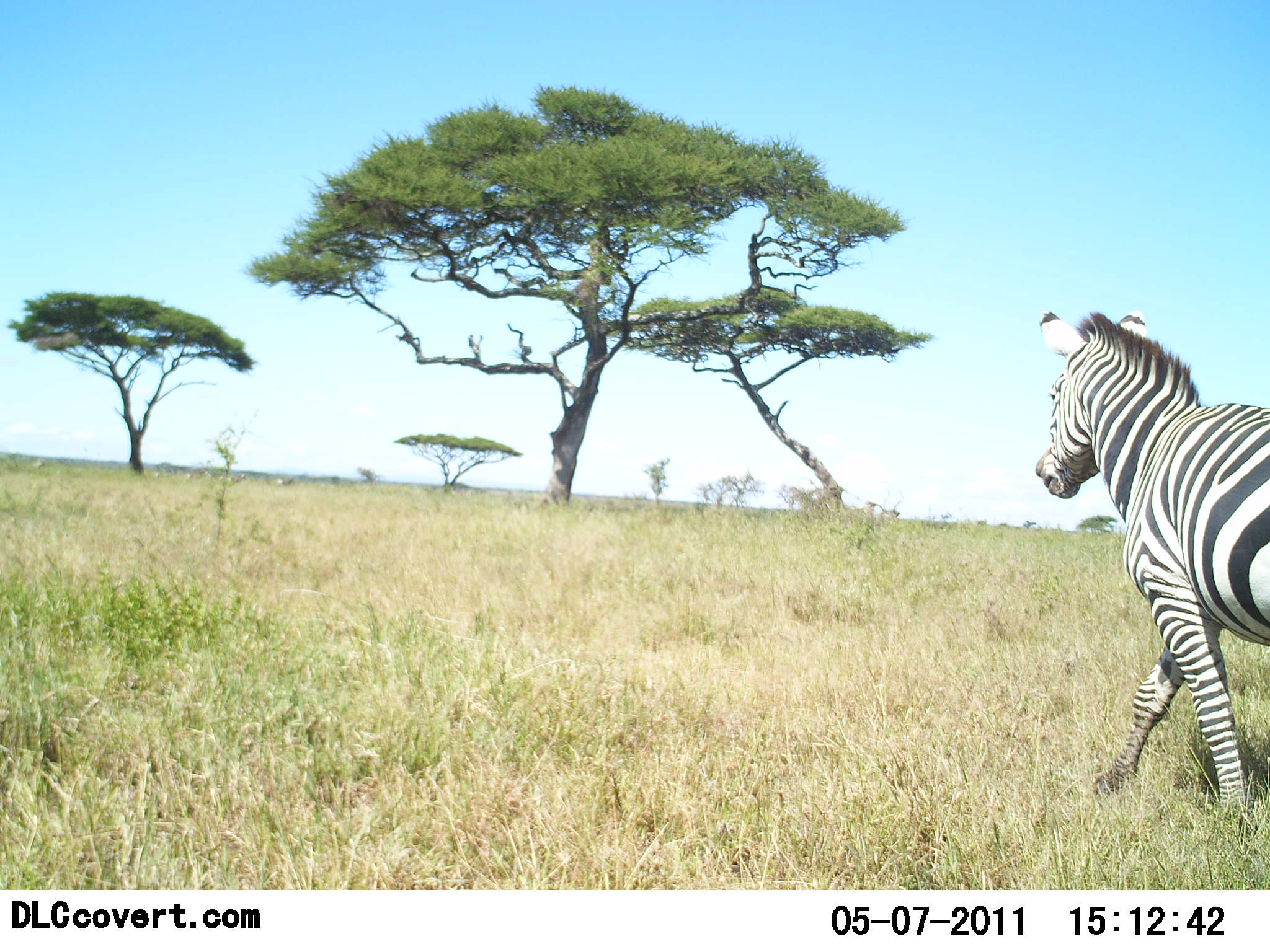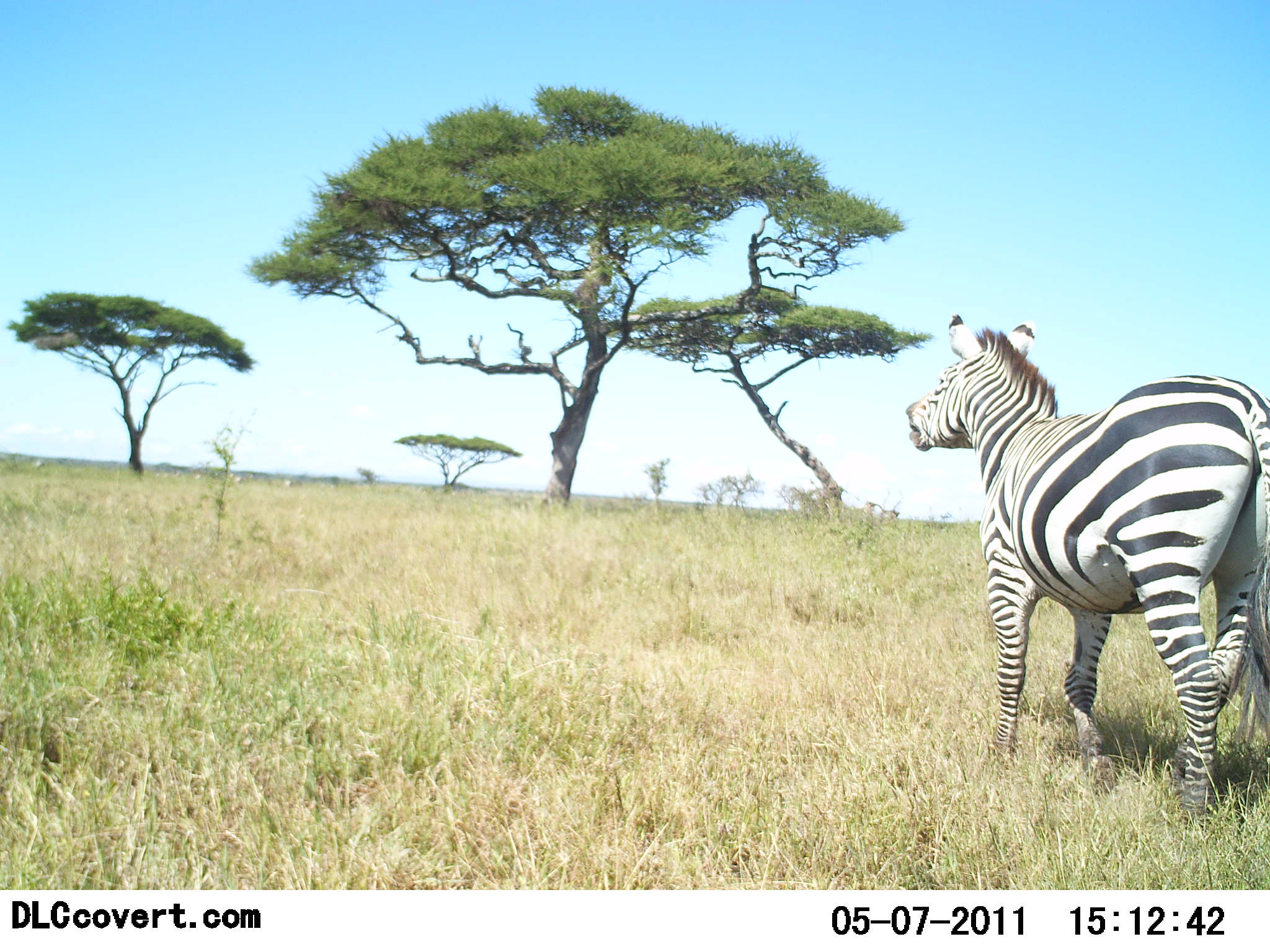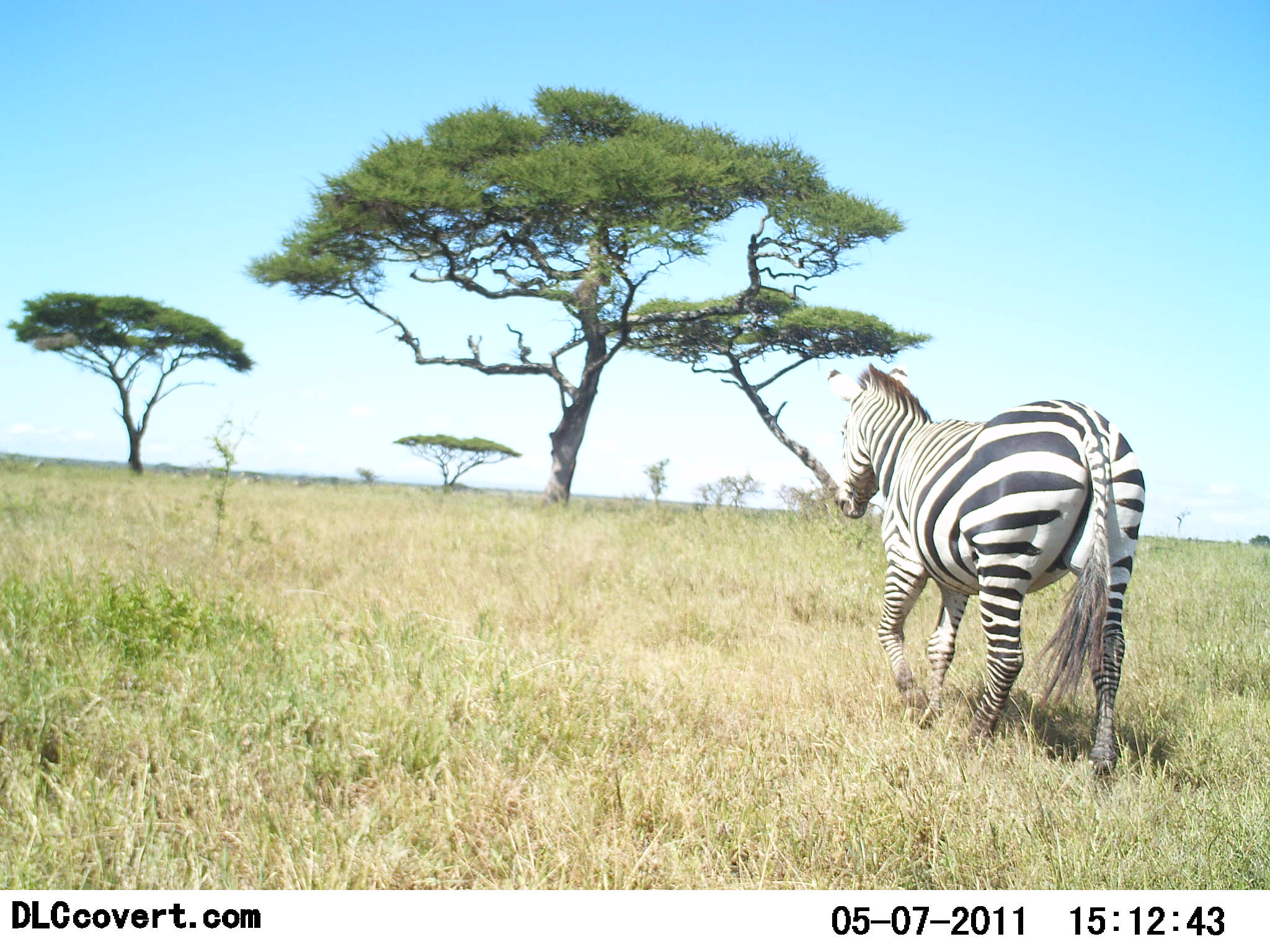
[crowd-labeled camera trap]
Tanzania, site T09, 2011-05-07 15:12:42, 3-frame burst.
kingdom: Animalia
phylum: Chordata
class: Mammalia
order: Perissodactyla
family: Equidae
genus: Equus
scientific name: Equus quagga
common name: plains zebra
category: zebra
Zebra (plains zebra) (Equus quagga), count 1. Behavior (volunteer vote fractions): standing 0%, resting 0%, moving 100%, interacting 0%. Young present (vote fraction): 0%. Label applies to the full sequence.